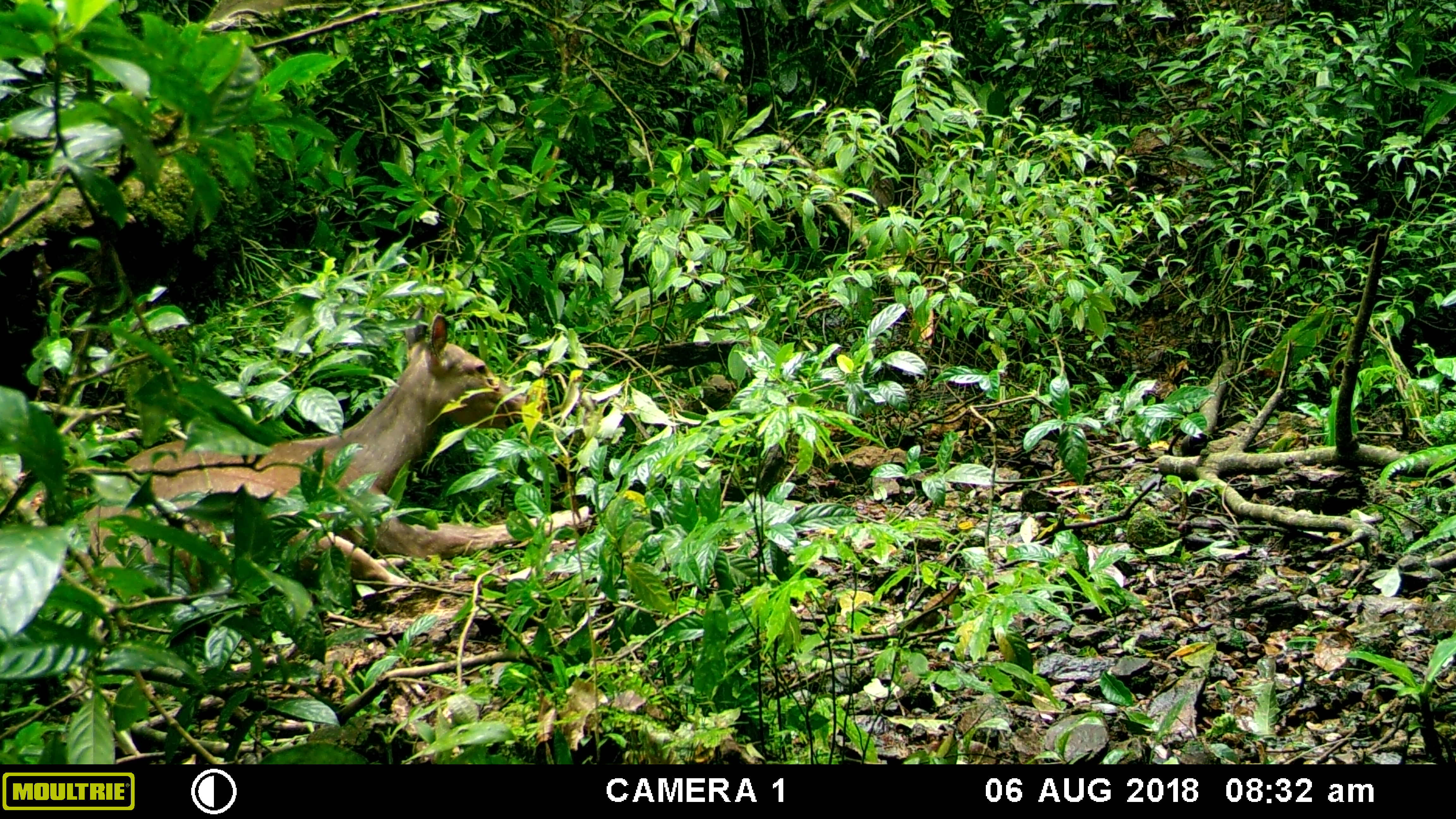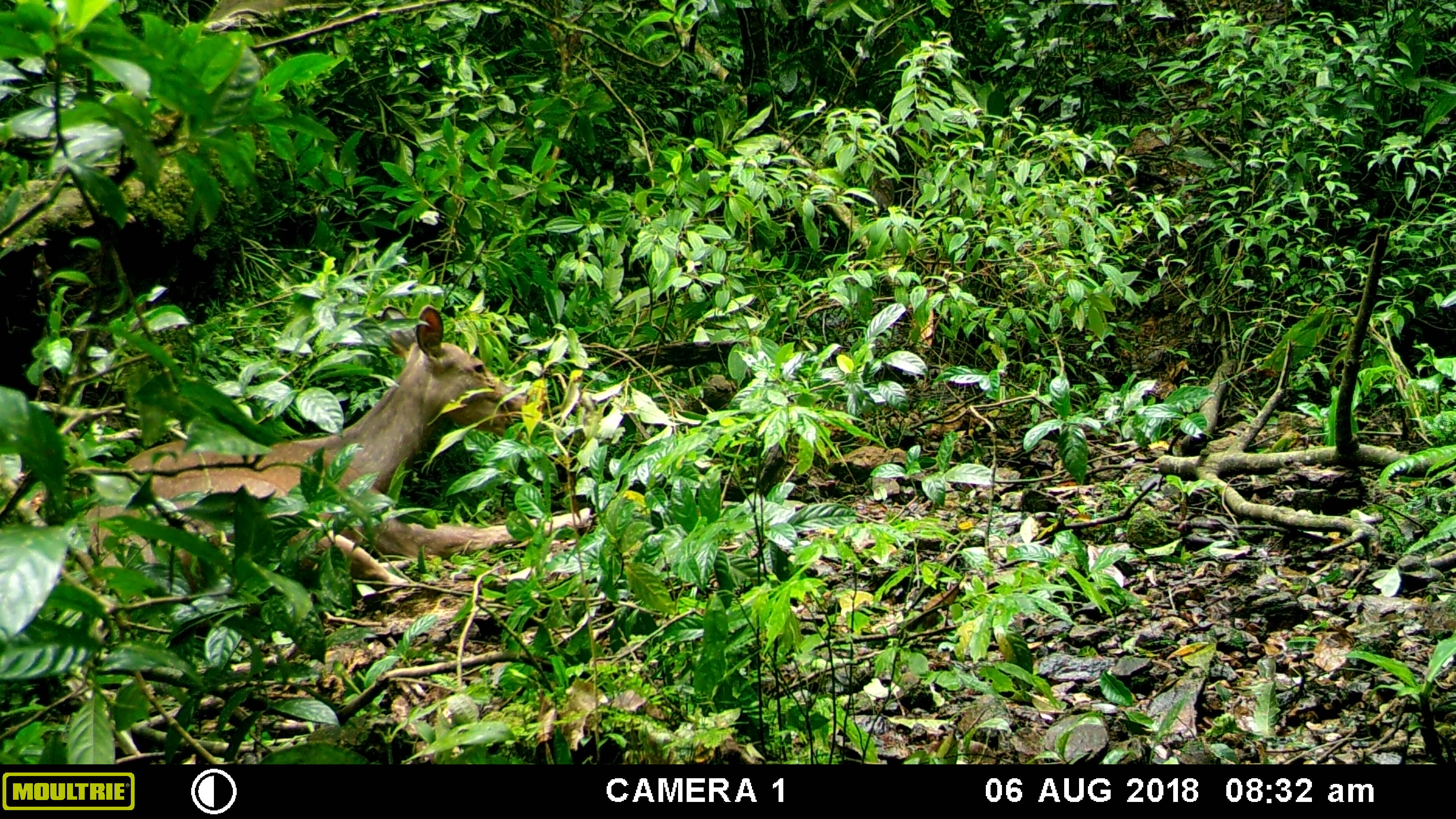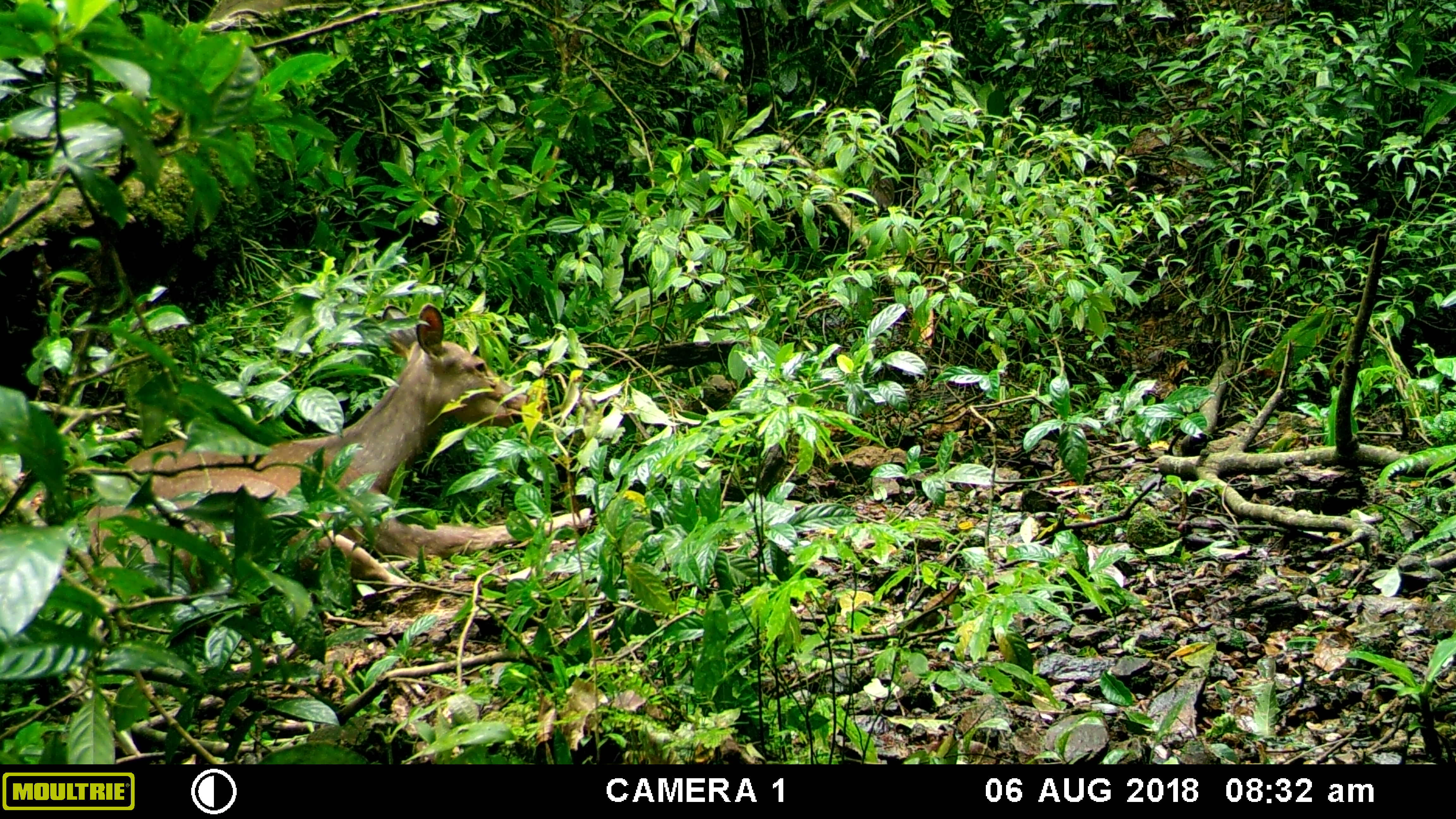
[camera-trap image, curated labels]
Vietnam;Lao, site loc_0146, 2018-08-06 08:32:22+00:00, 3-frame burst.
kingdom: Animalia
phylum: Chordata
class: Mammalia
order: Artiodactyla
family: Cervidae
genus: Rusa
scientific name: Rusa unicolor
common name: sambar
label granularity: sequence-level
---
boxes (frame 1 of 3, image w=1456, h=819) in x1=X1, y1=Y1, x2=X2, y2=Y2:
sambar: x1=85, y1=304, x2=591, y2=595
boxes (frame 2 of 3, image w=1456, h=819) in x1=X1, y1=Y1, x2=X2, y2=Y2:
sambar: x1=74, y1=300, x2=590, y2=595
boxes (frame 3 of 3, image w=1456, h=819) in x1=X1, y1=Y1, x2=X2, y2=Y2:
sambar: x1=73, y1=303, x2=592, y2=596